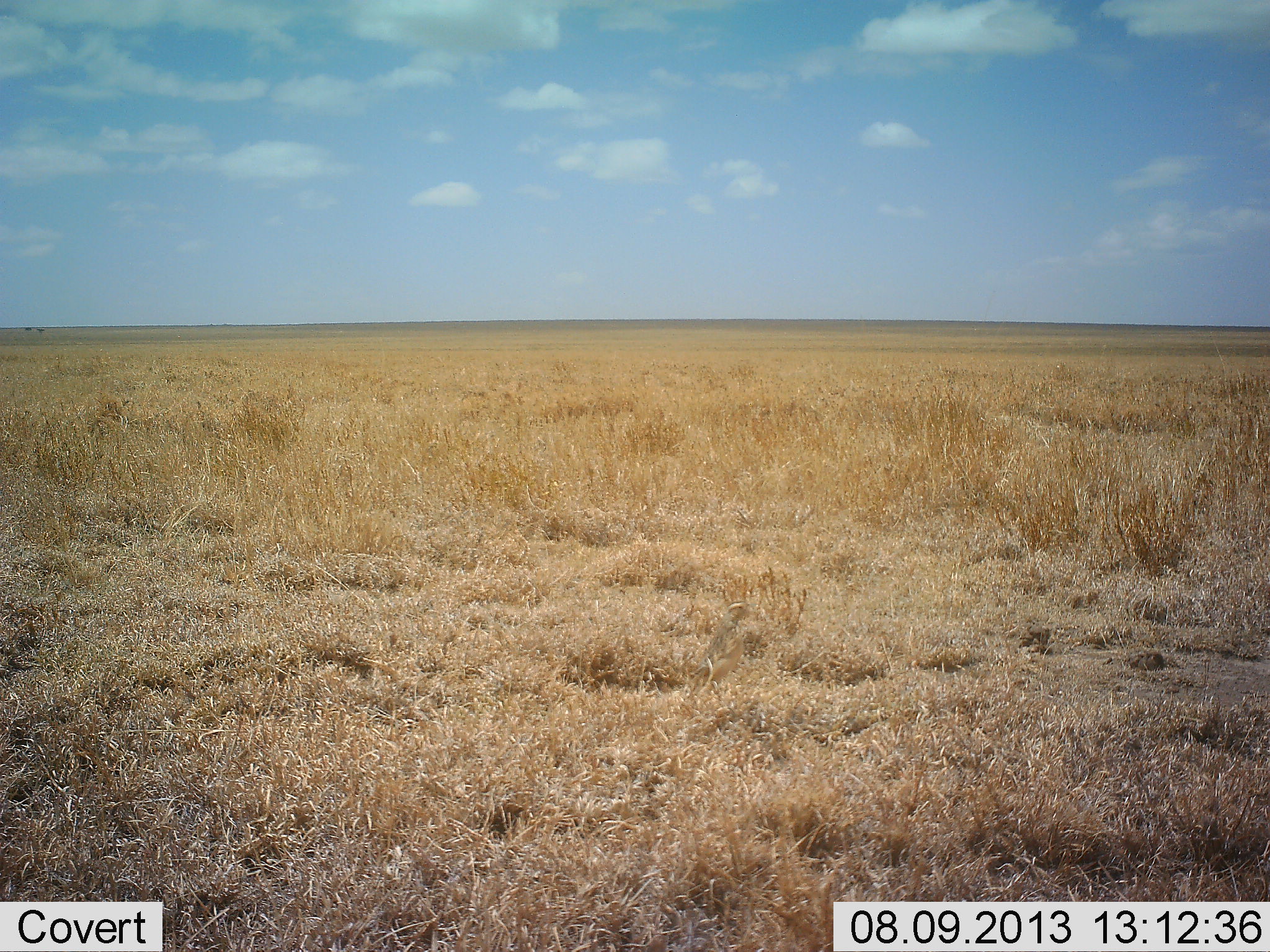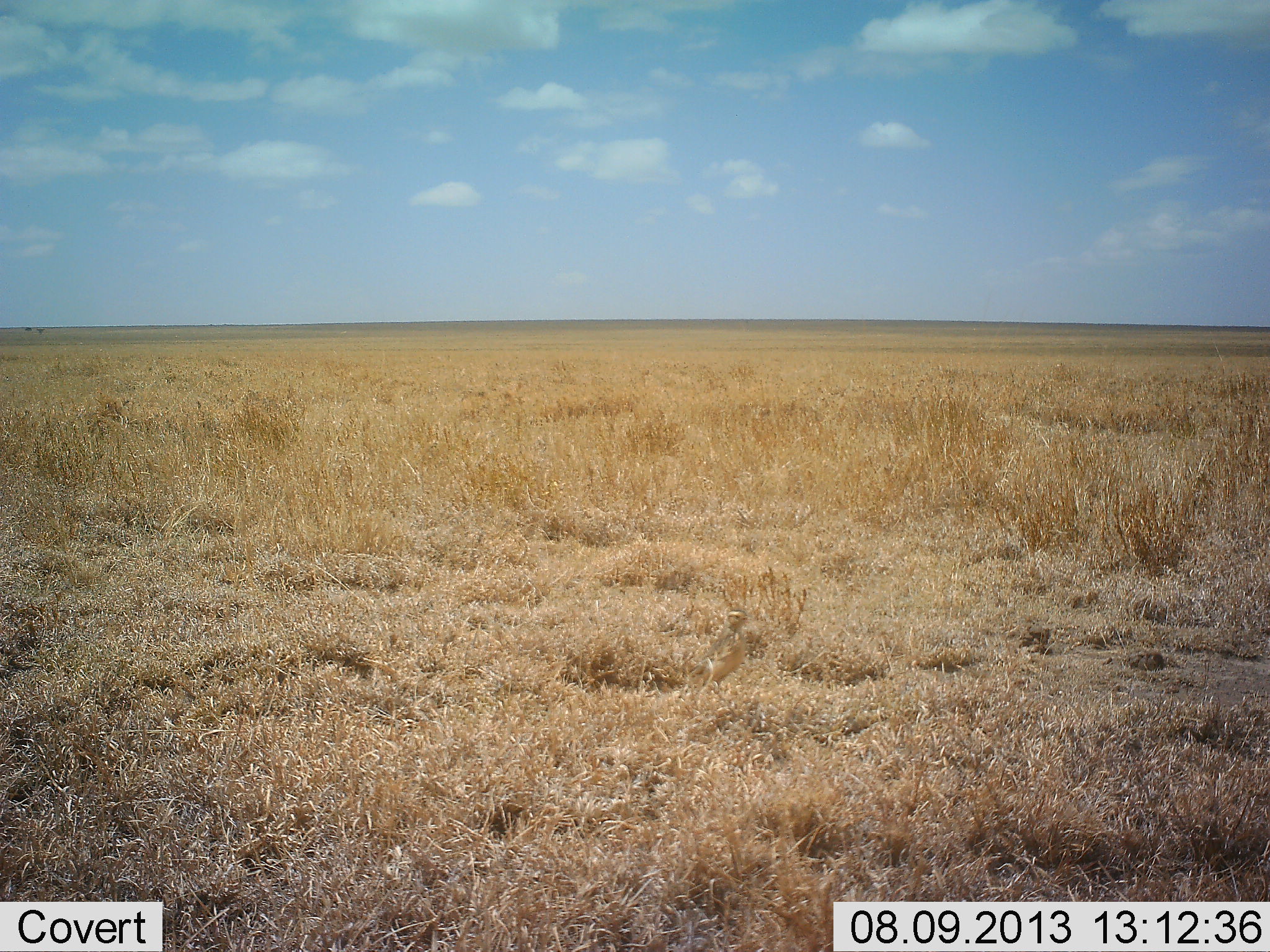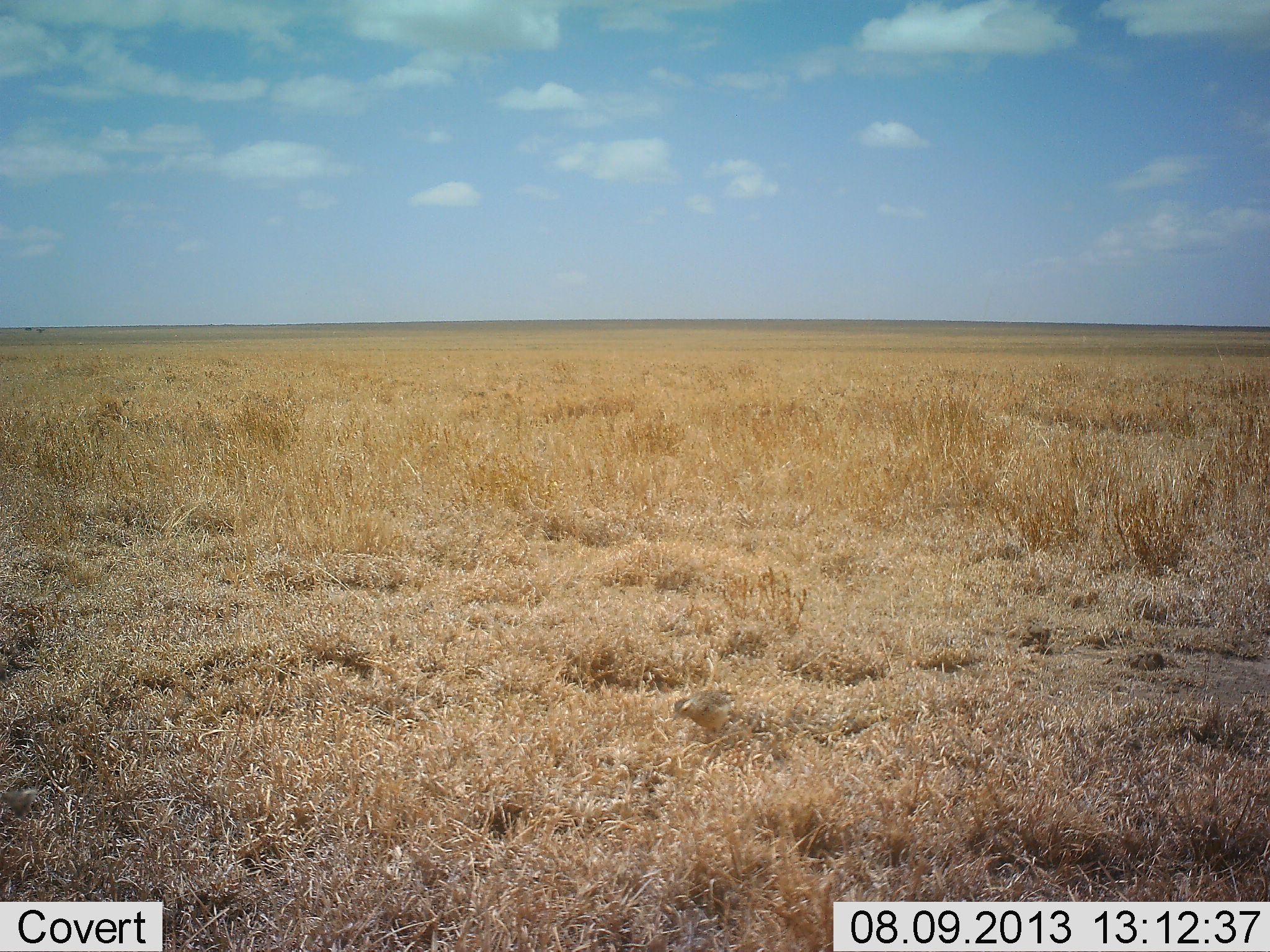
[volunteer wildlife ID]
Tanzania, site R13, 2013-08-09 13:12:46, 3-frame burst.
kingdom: Animalia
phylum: Chordata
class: Aves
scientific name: Aves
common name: bird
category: otherbird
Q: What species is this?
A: Otherbird (bird) (Aves).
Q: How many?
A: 1.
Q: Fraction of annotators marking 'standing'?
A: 19%.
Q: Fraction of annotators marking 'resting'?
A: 0%.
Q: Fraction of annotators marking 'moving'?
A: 81%.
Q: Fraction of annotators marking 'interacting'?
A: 0%.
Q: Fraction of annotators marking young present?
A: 0%.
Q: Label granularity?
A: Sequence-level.